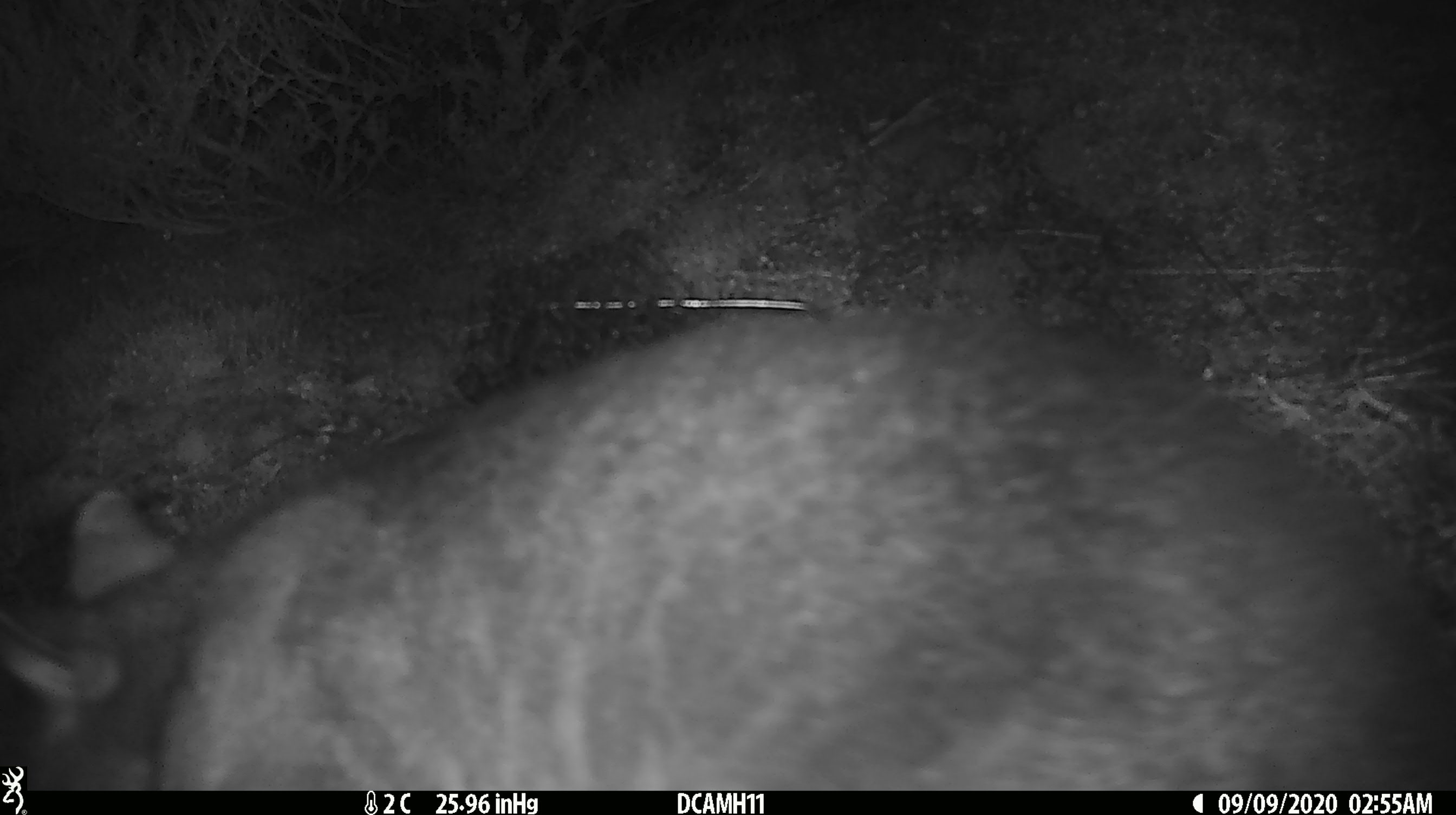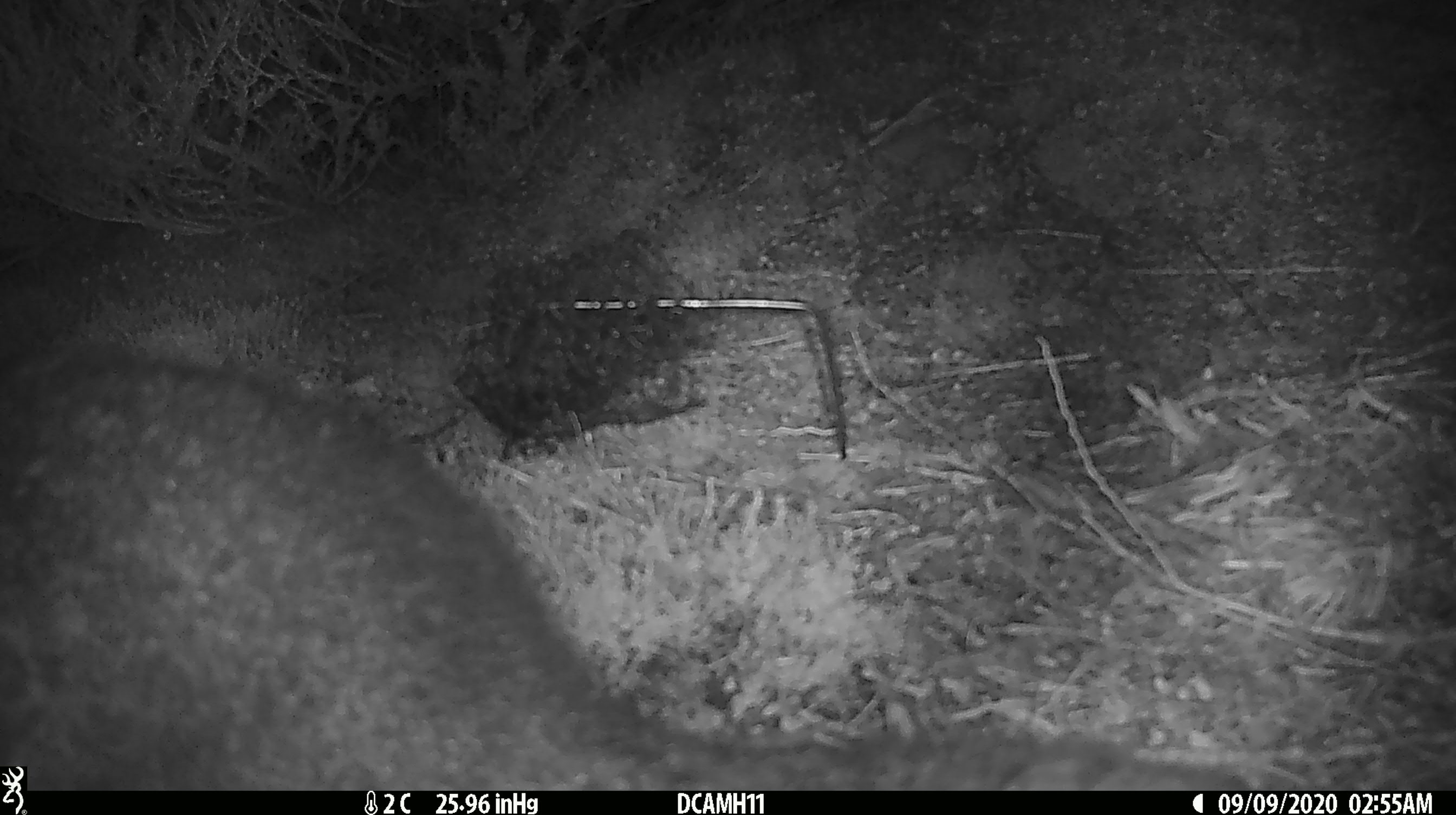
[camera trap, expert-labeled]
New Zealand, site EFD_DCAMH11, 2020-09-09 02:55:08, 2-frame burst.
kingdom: Animalia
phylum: Chordata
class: Mammalia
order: Diprotodontia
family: Phalangeridae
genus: Trichosurus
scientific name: Trichosurus vulpecula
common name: common brushtail possum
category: possum